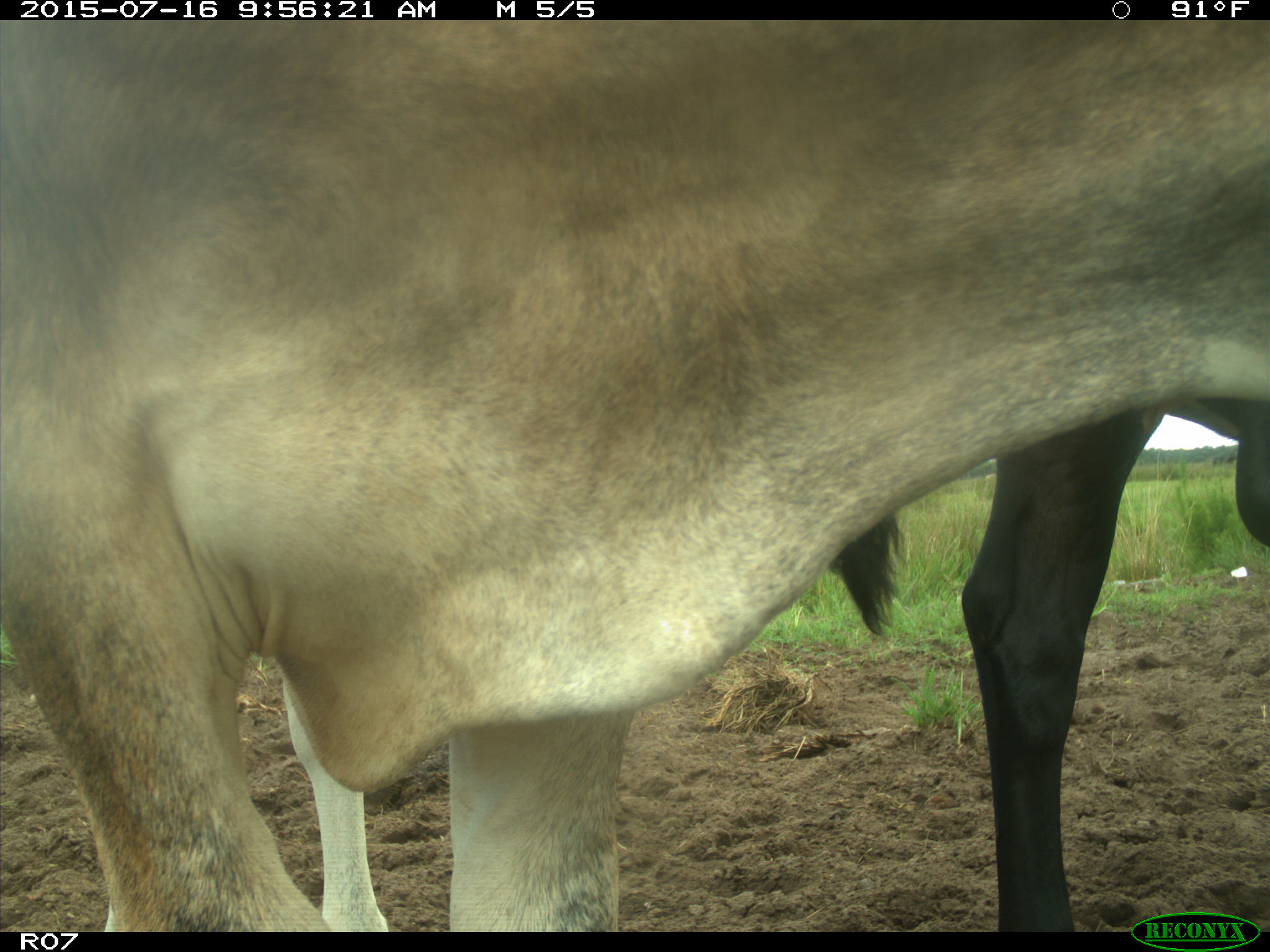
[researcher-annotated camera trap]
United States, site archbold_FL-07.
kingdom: Animalia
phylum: Chordata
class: Mammalia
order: Artiodactyla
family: Bovidae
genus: Bos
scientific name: Bos taurus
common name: domestic cow